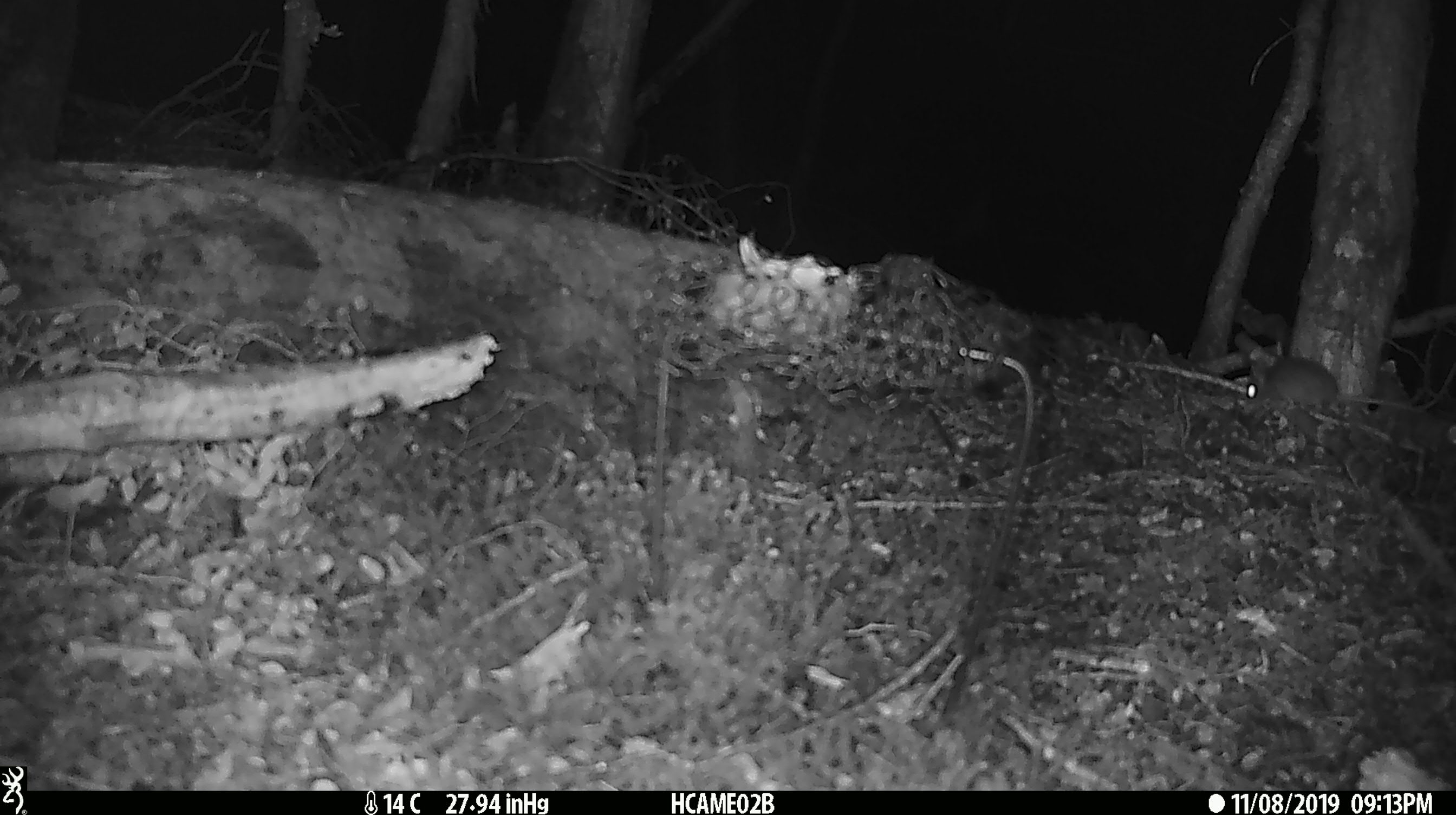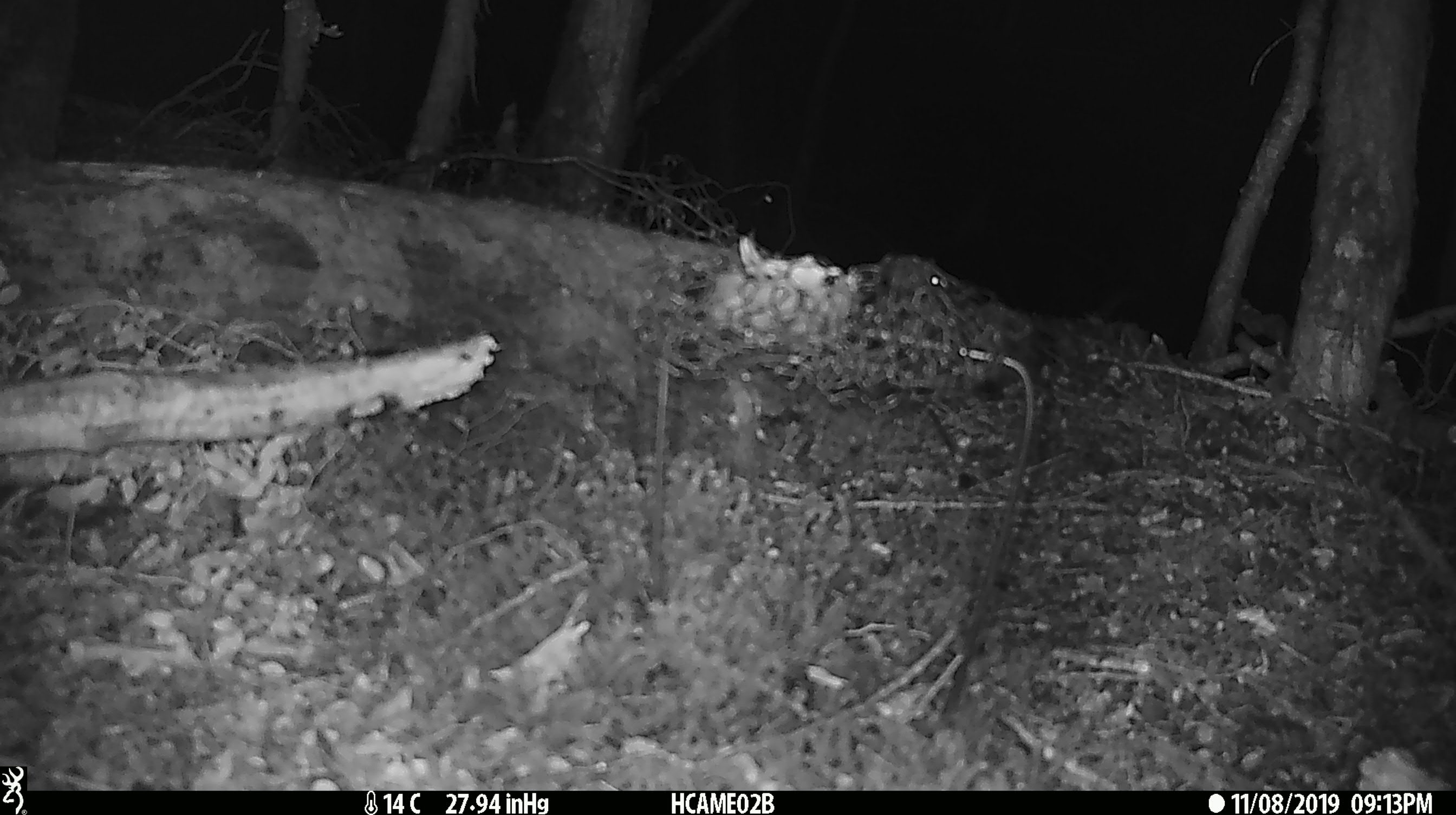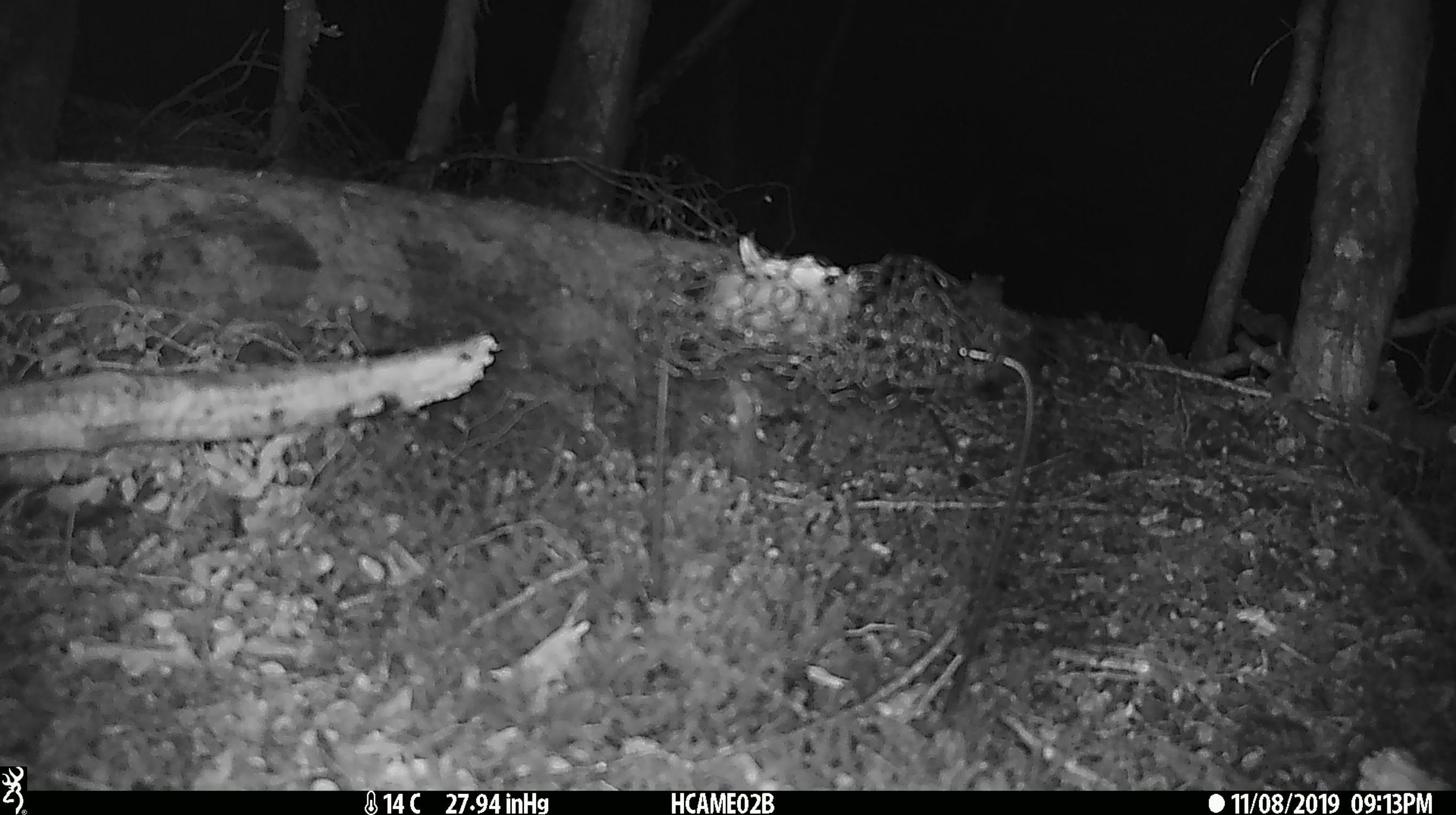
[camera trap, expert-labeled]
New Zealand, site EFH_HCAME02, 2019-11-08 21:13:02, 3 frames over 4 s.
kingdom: Animalia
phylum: Chordata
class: Mammalia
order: Rodentia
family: Muridae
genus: Mus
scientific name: Mus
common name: mouse